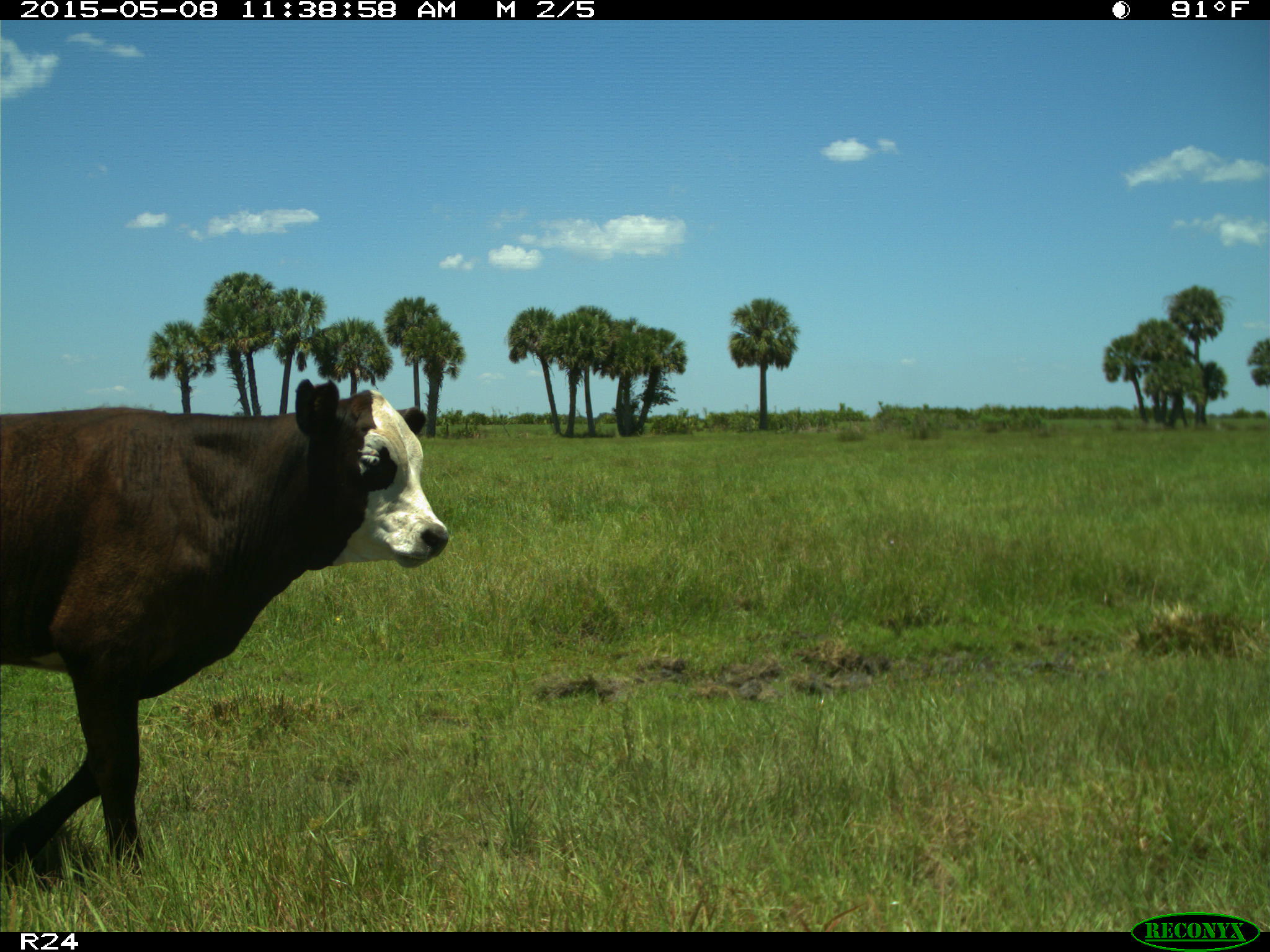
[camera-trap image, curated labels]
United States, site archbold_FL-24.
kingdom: Animalia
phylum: Chordata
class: Mammalia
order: Artiodactyla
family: Bovidae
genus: Bos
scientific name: Bos taurus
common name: domestic cow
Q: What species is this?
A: Bos taurus (domestic cow).